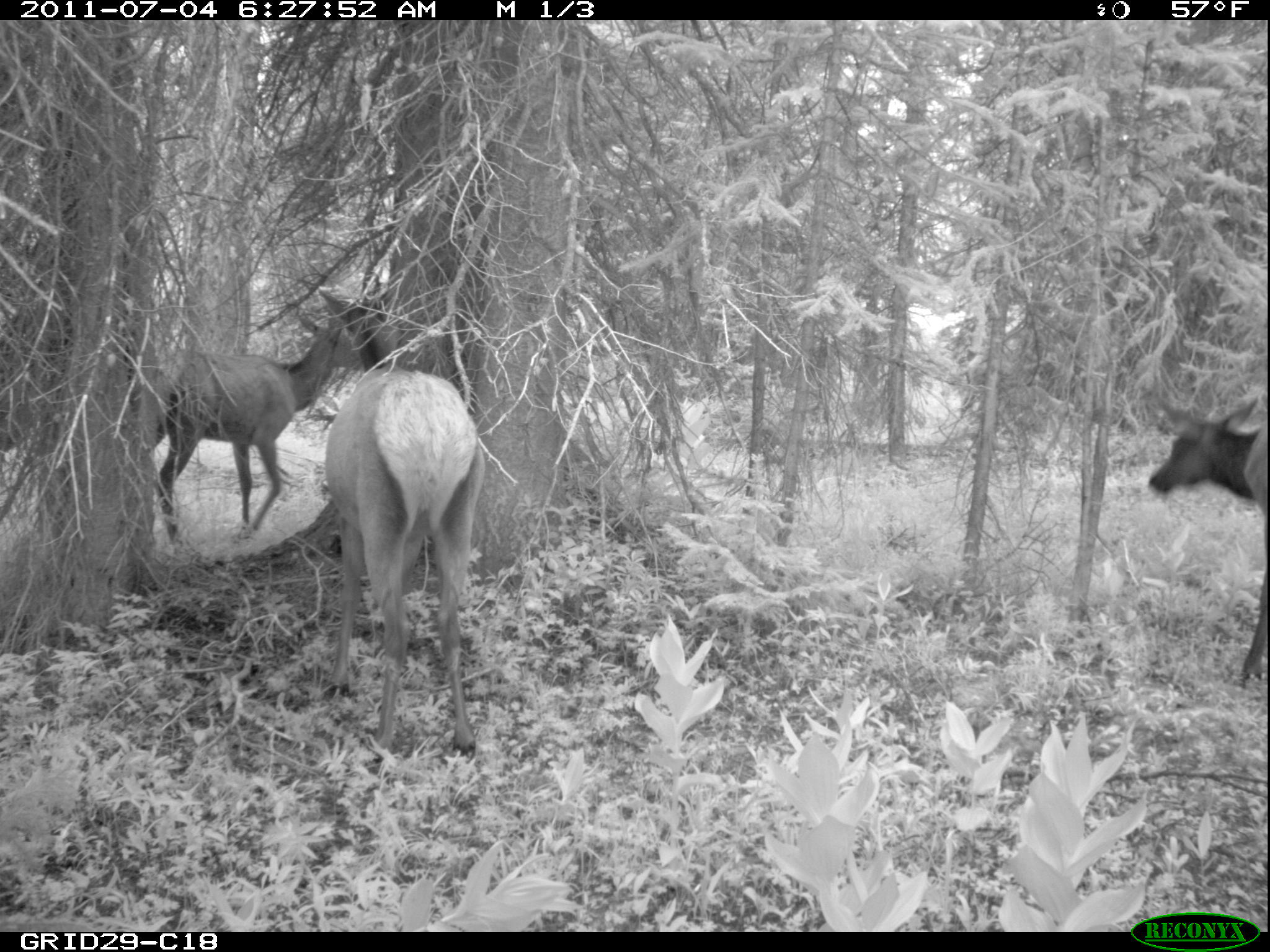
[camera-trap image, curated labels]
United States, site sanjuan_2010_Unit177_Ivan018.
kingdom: Animalia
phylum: Chordata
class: Mammalia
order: Artiodactyla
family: Cervidae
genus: Cervus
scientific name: Cervus elaphus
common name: red deer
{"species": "Cervus elaphus (red deer)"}